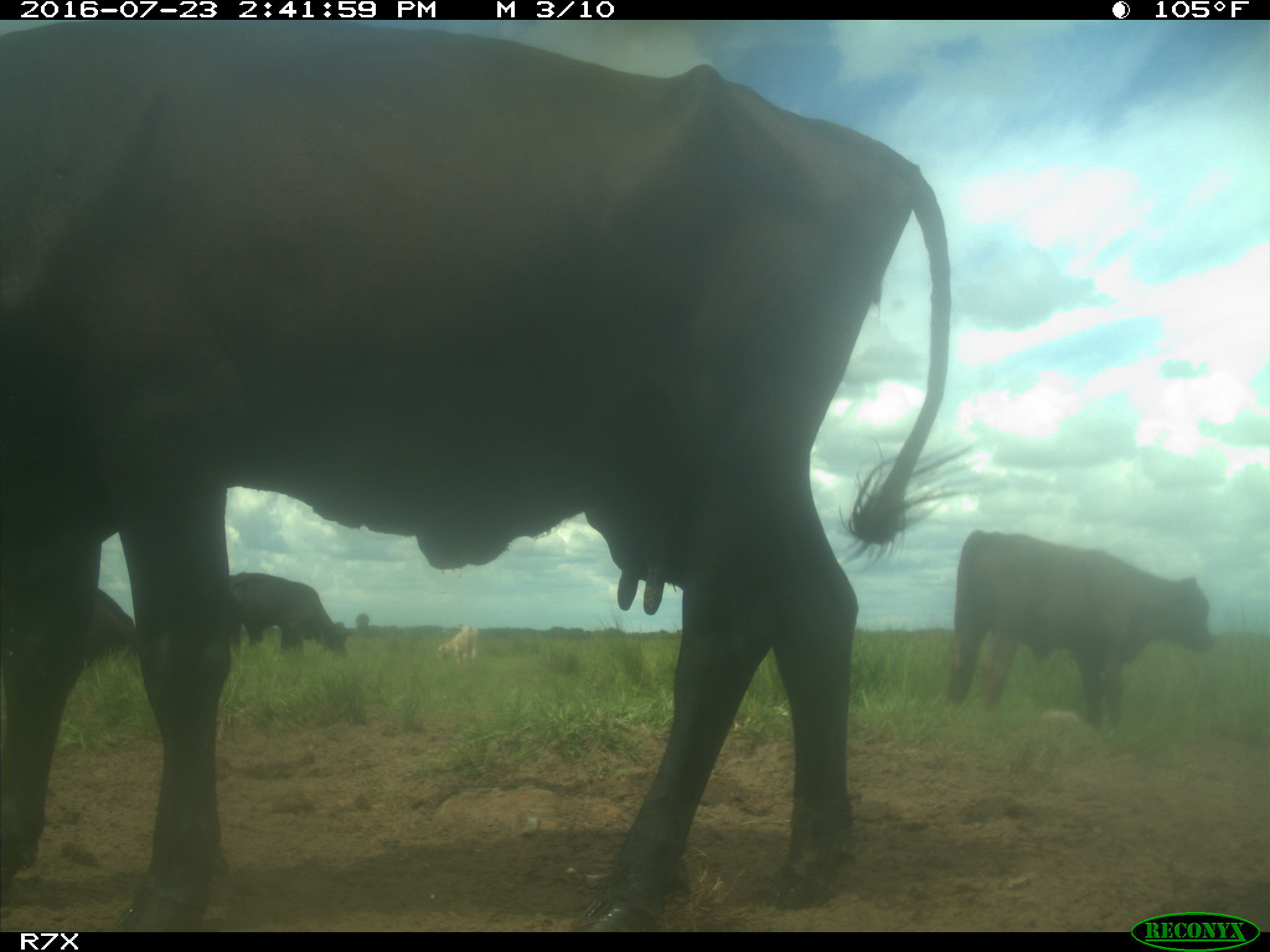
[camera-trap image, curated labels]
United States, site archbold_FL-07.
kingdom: Animalia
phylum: Chordata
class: Mammalia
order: Artiodactyla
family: Bovidae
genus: Bos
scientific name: Bos taurus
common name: domestic cow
Bos taurus (domestic cow).